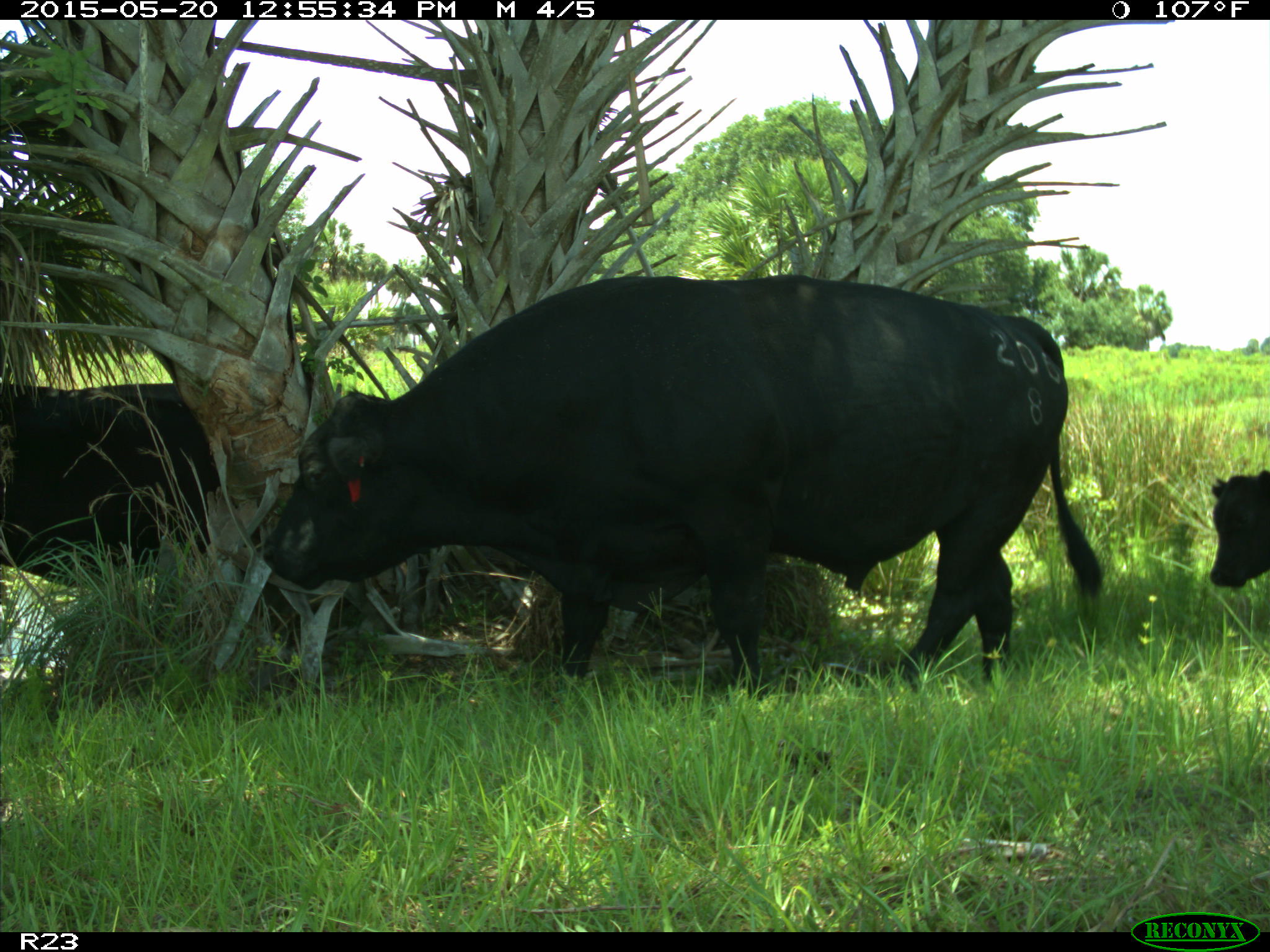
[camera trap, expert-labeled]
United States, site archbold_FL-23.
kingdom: Animalia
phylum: Chordata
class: Mammalia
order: Artiodactyla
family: Bovidae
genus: Bos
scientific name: Bos taurus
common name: domestic cow